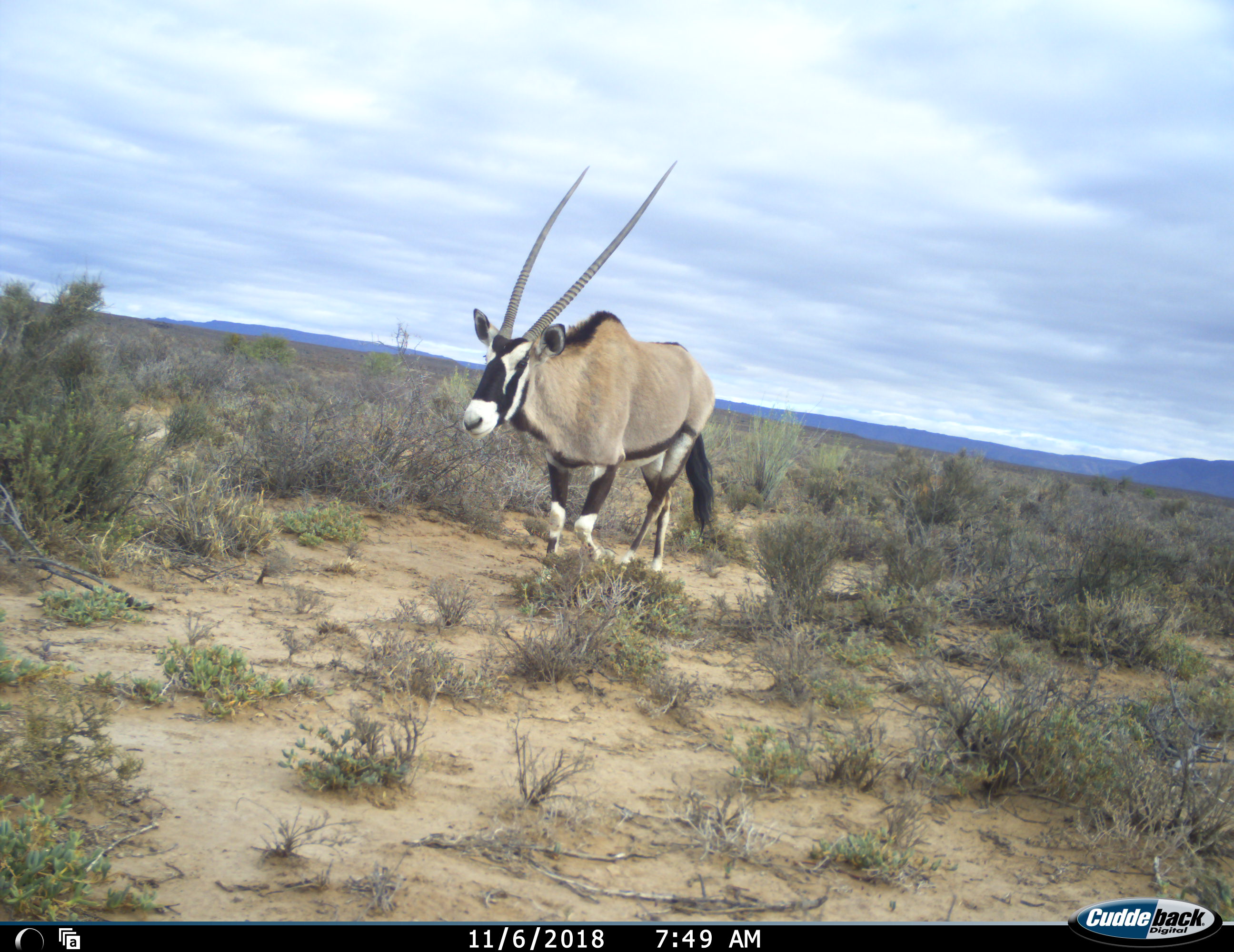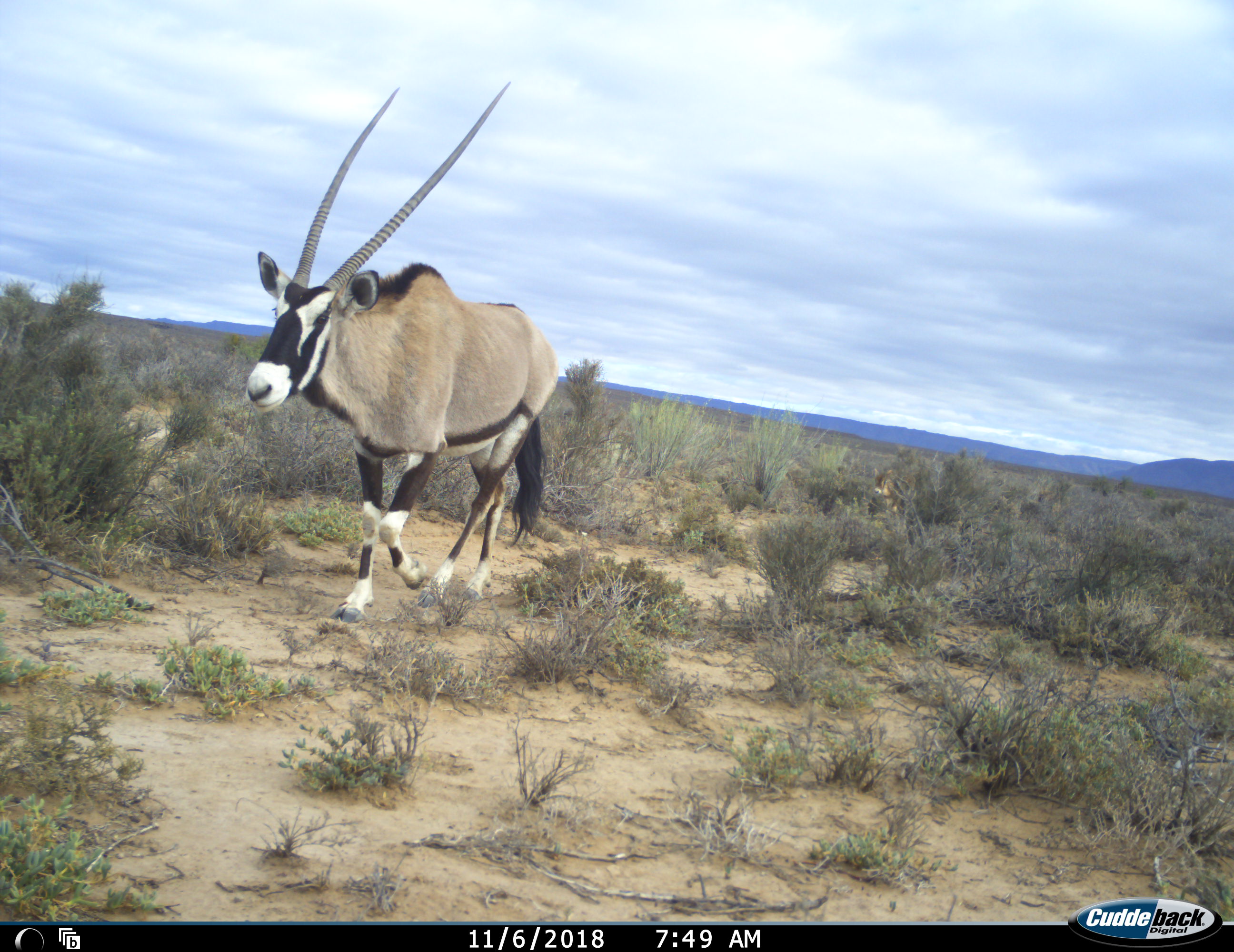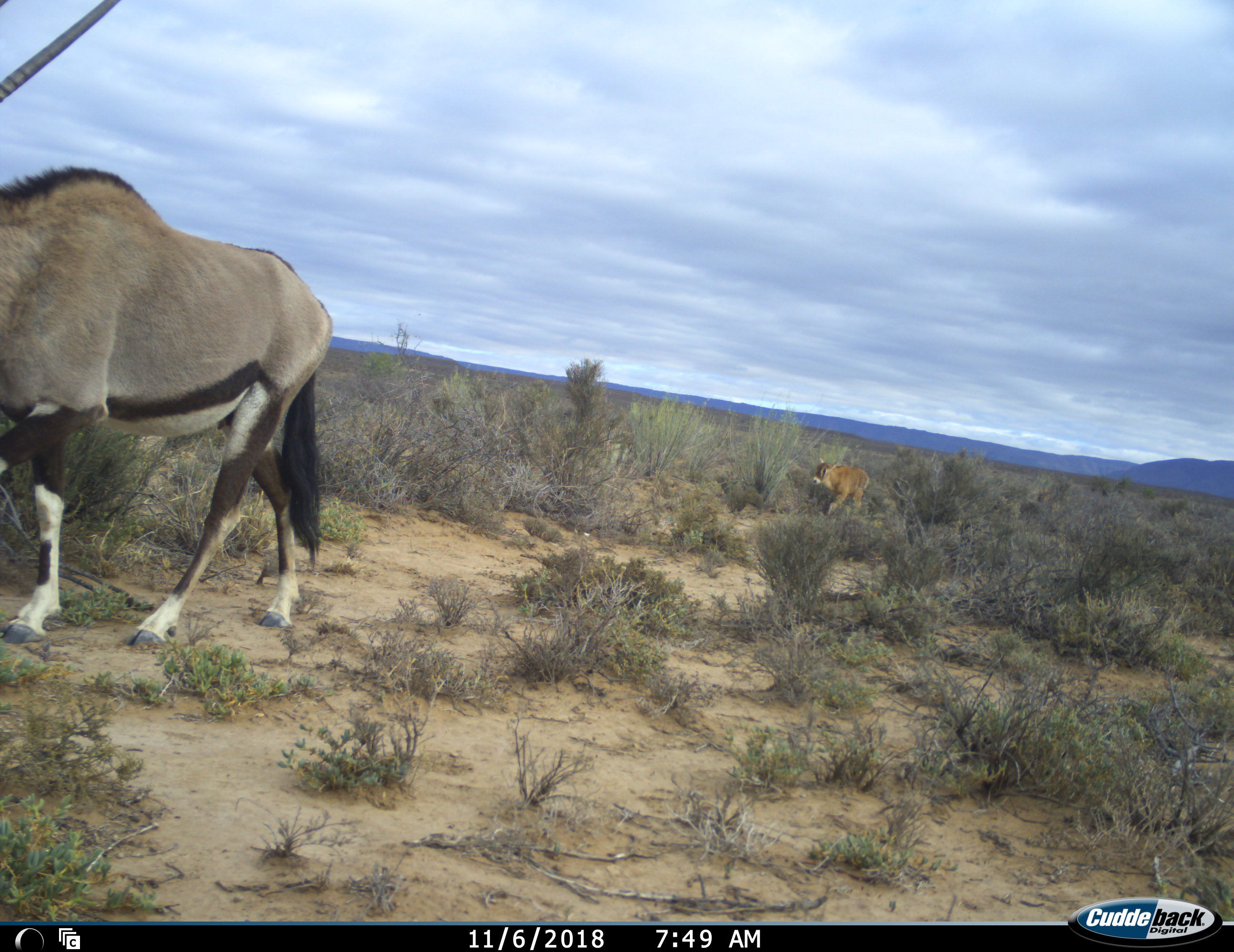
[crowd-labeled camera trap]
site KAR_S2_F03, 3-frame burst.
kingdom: Animalia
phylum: Chordata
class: Mammalia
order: Artiodactyla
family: Bovidae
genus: Oryx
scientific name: Oryx gazella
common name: gemsbok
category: oryx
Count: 2.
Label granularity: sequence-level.